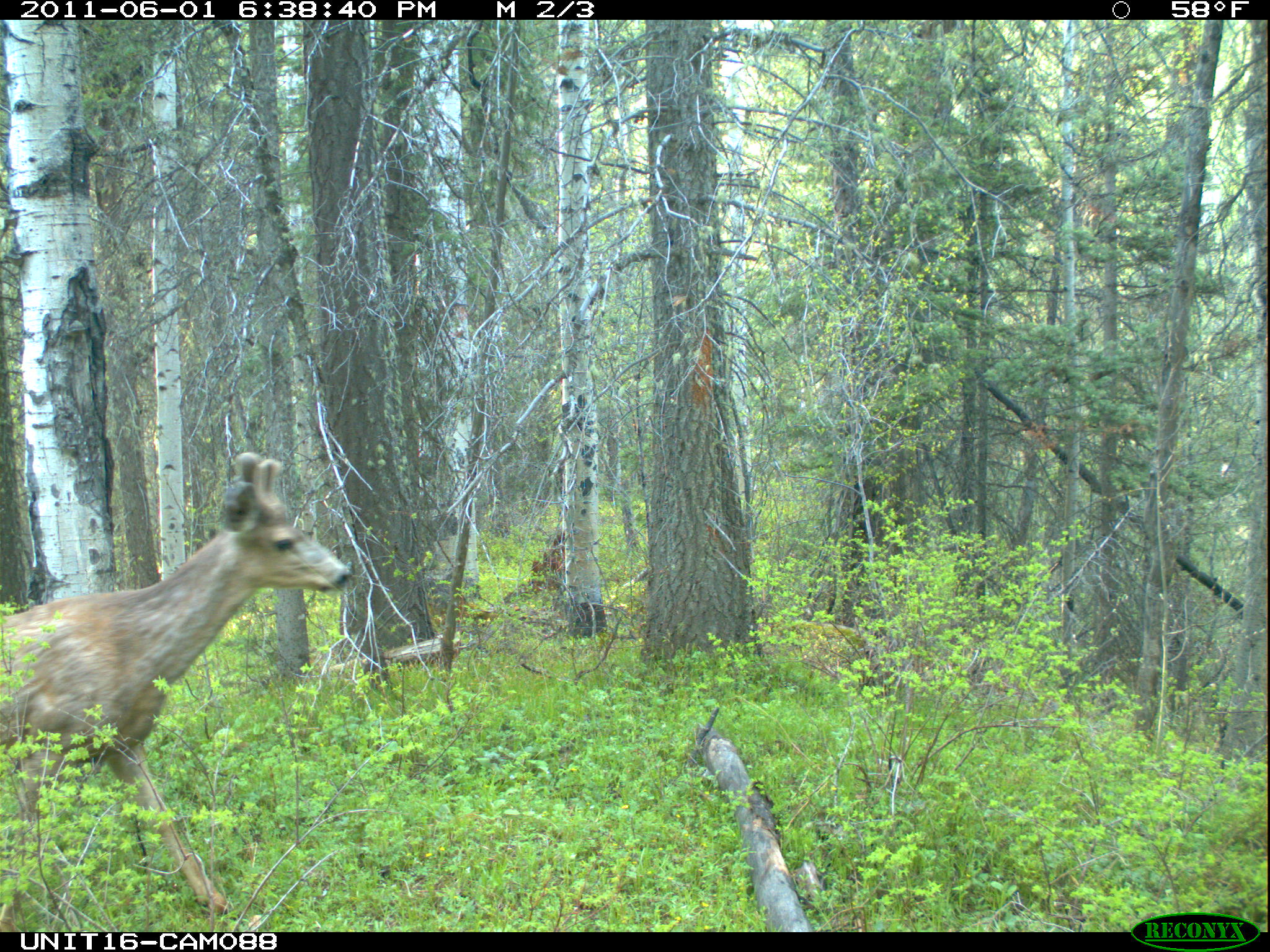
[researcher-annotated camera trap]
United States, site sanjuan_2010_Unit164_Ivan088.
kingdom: Animalia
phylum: Chordata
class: Mammalia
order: Artiodactyla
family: Cervidae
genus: Odocoileus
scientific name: Odocoileus hemionus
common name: mule deer